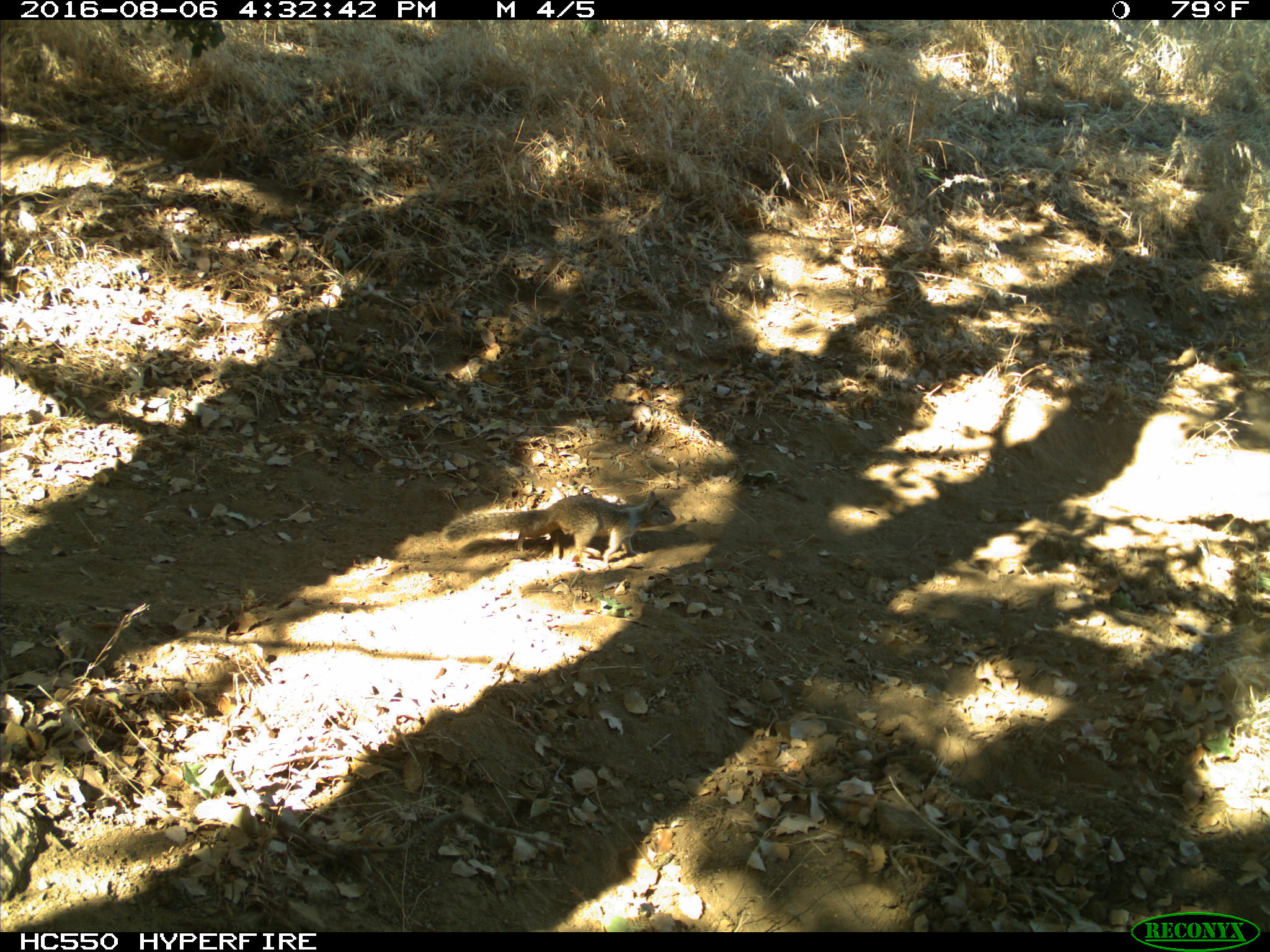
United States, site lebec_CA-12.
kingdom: Animalia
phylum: Chordata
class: Mammalia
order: Rodentia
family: Sciuridae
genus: Otospermophilus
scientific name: Otospermophilus beecheyi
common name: california ground squirrel